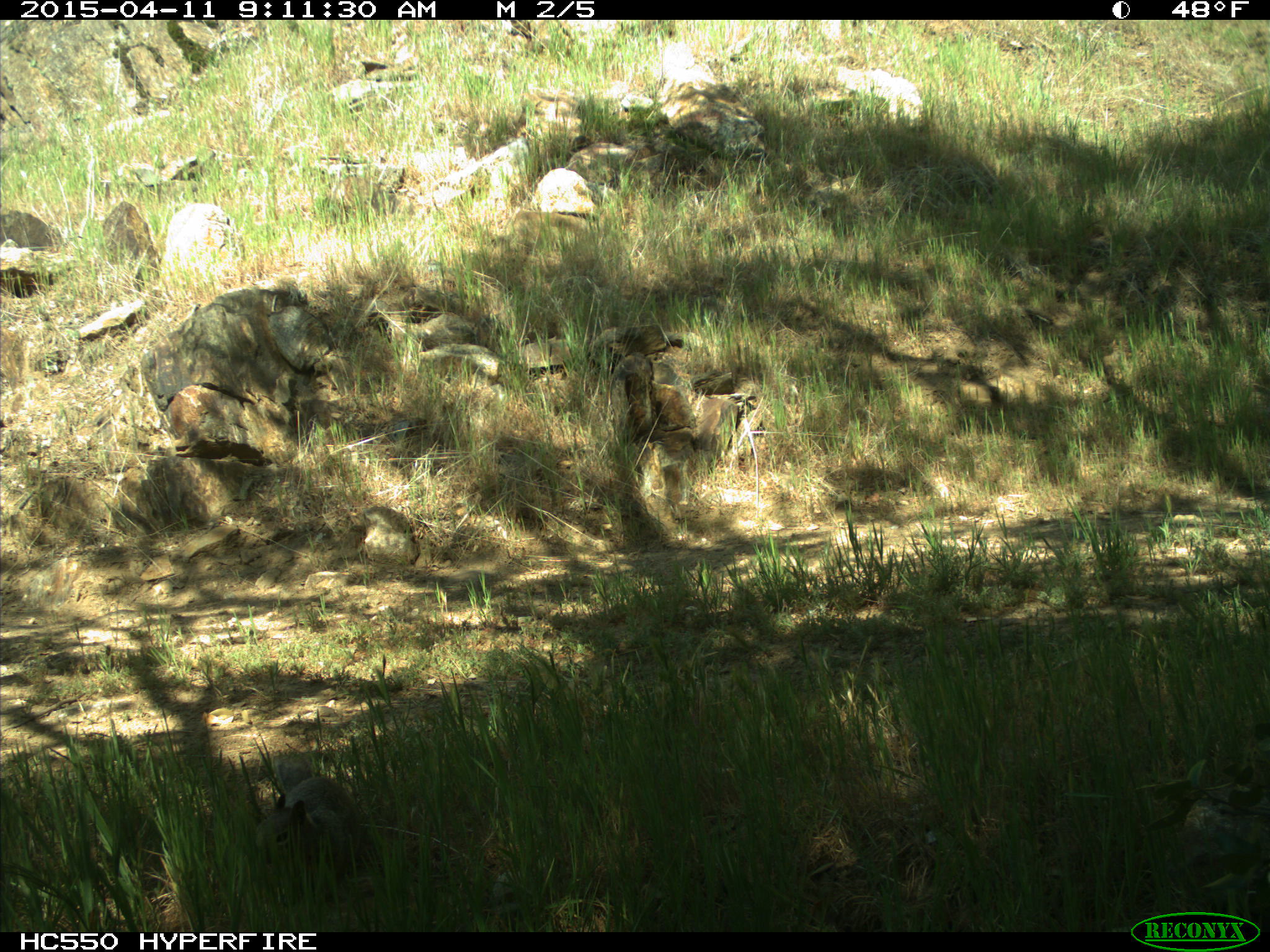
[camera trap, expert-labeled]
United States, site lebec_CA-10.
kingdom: Animalia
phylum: Chordata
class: Mammalia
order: Rodentia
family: Sciuridae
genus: Otospermophilus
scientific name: Otospermophilus beecheyi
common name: california ground squirrel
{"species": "Otospermophilus beecheyi (california ground squirrel)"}